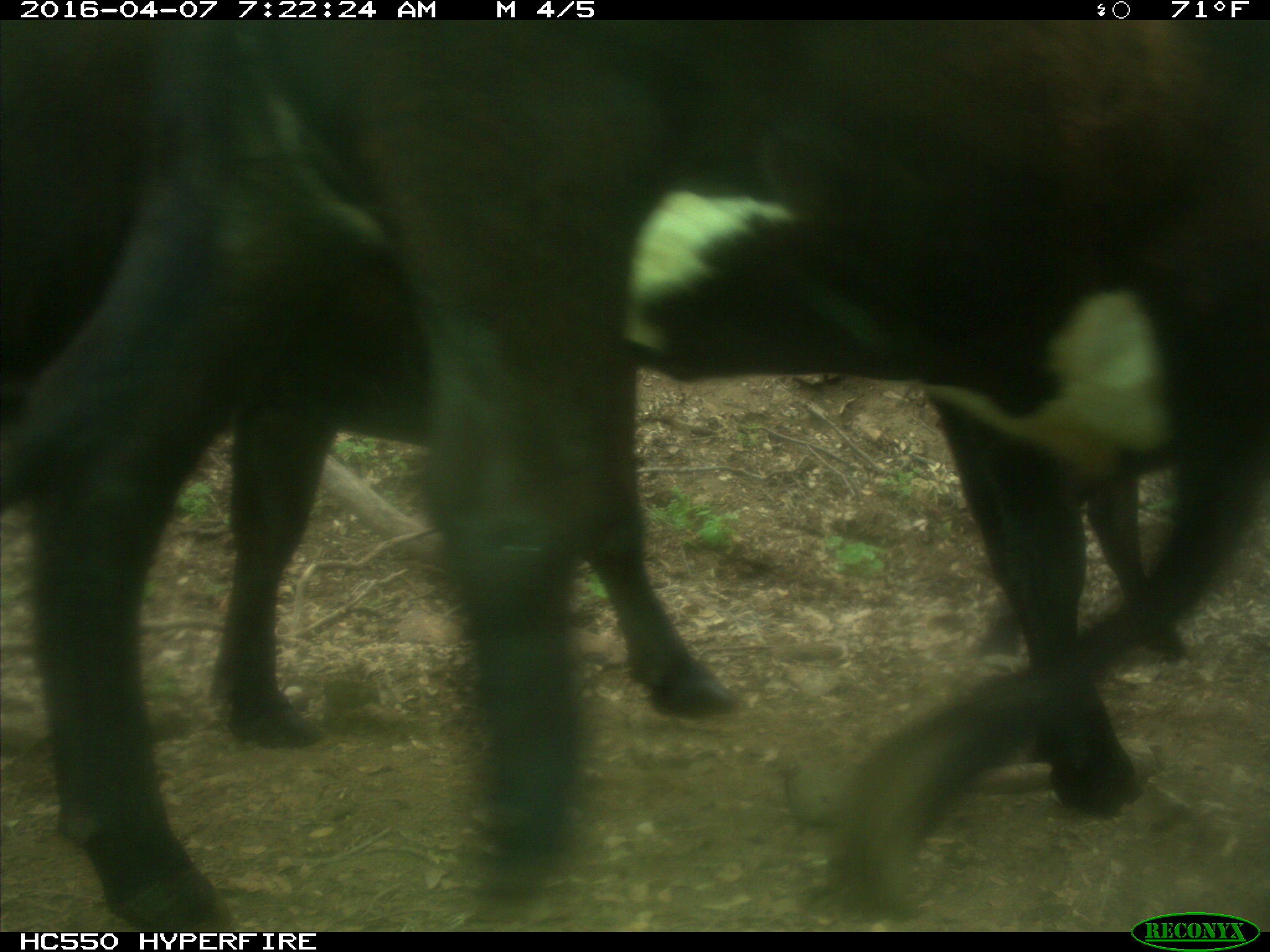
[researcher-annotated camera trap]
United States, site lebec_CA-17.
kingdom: Animalia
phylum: Chordata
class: Mammalia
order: Artiodactyla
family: Bovidae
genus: Bos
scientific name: Bos taurus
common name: domestic cow